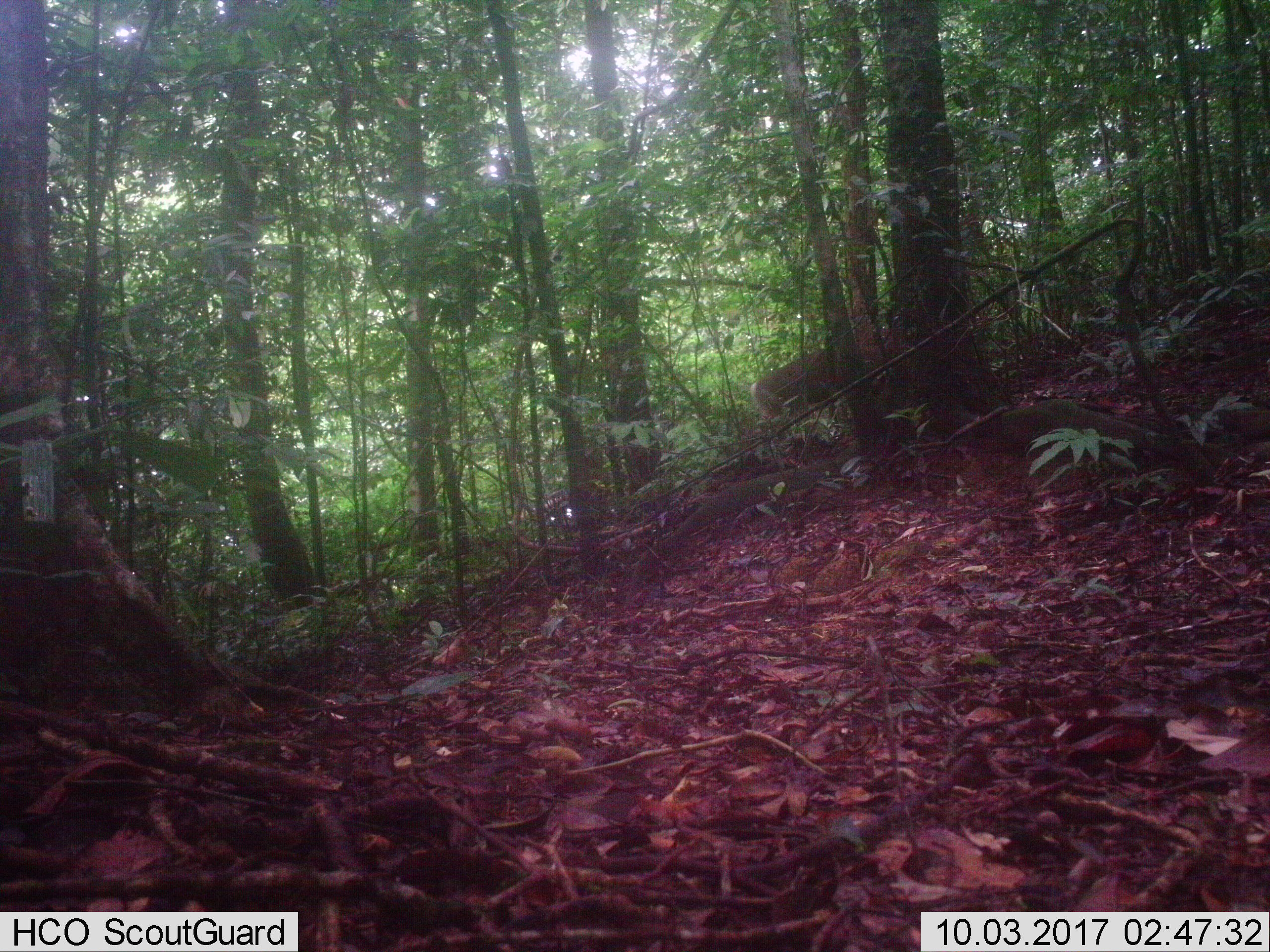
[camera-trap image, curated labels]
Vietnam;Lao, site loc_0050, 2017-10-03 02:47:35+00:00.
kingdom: Animalia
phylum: Chordata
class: Mammalia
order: Artiodactyla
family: Cervidae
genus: Muntiacus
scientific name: Muntiacus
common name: muntjacs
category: unidentified muntjac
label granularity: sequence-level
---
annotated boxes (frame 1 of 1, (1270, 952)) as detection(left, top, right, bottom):
unidentified muntjac: detection(752, 347, 848, 437)